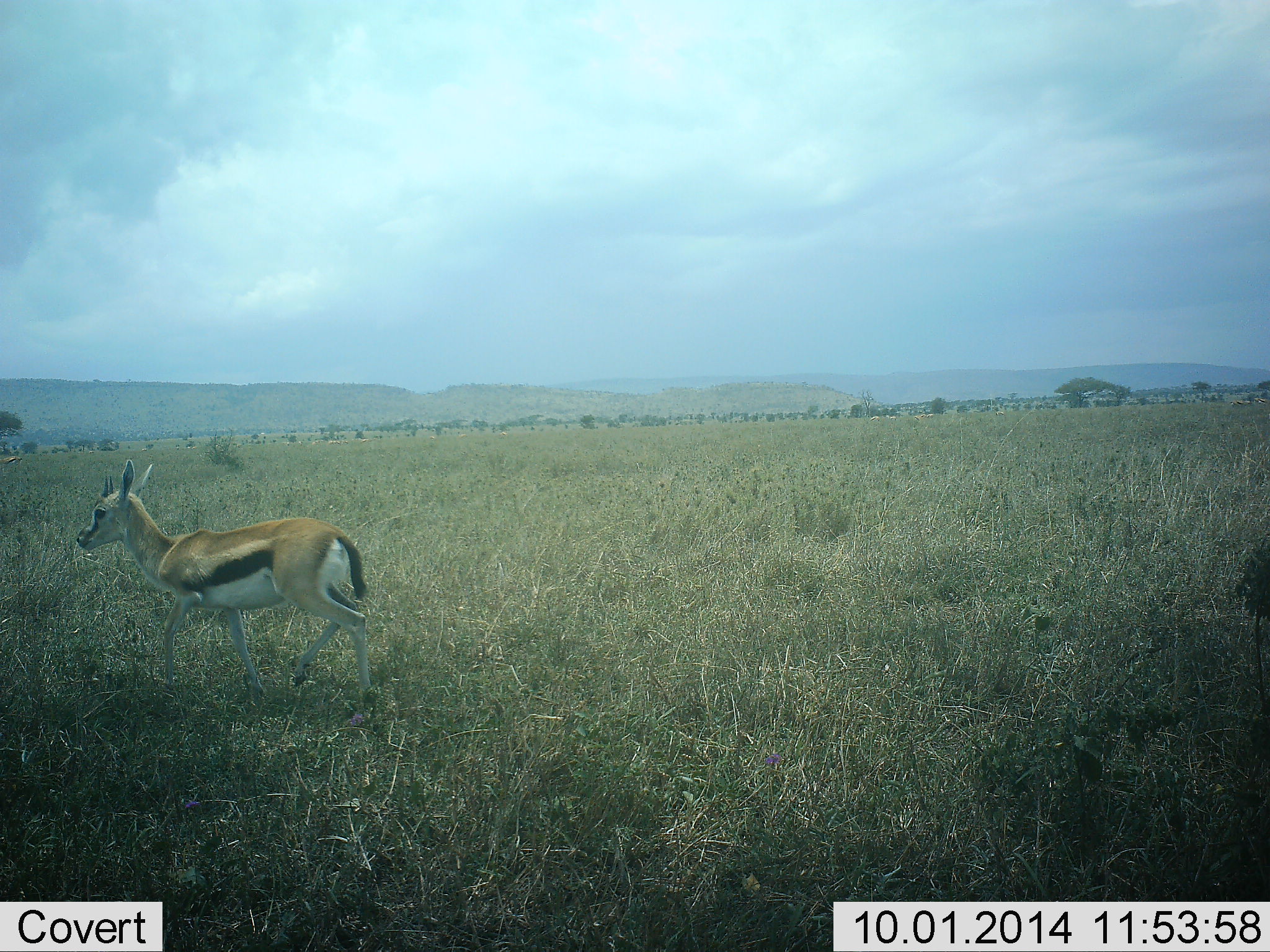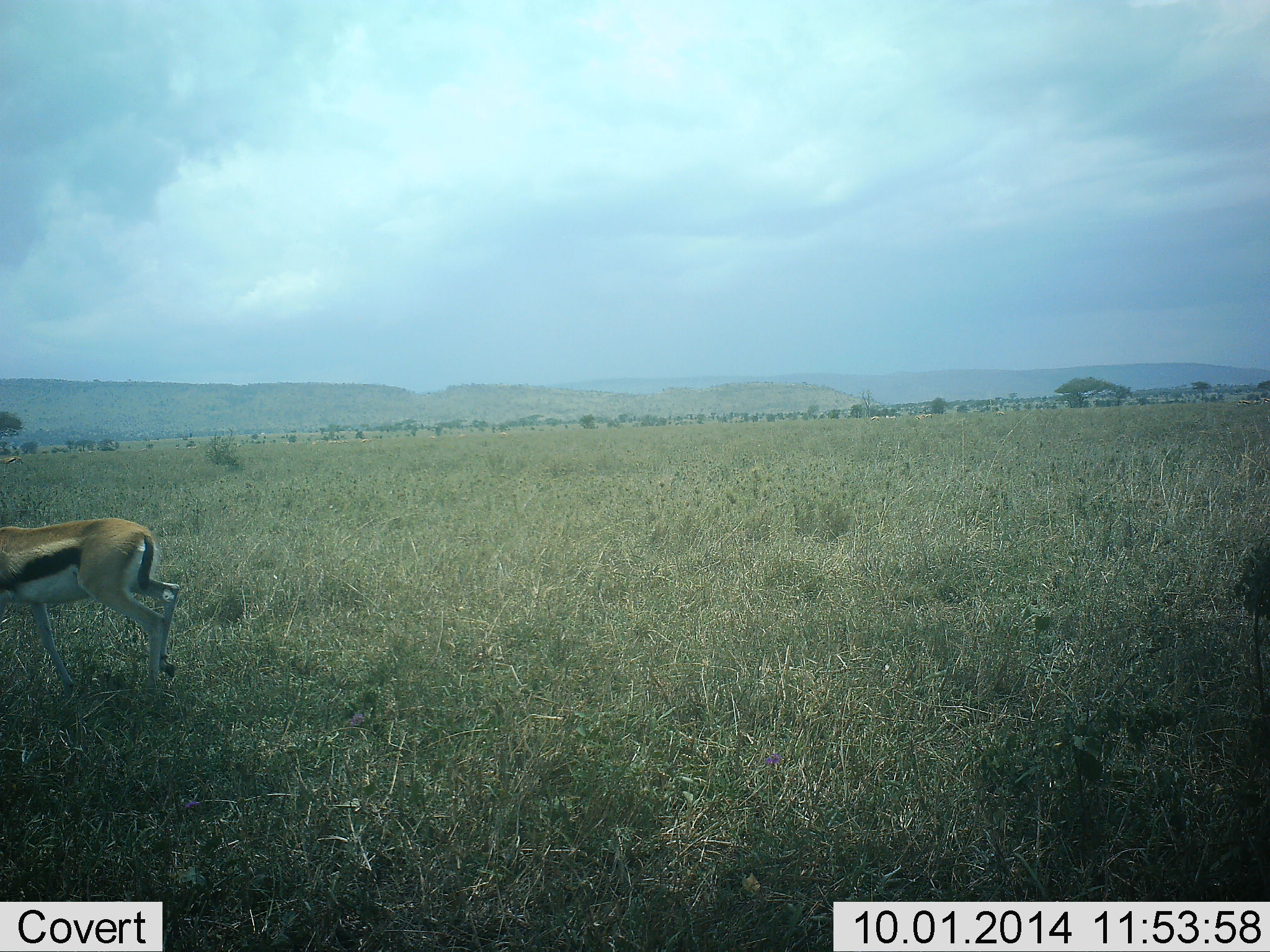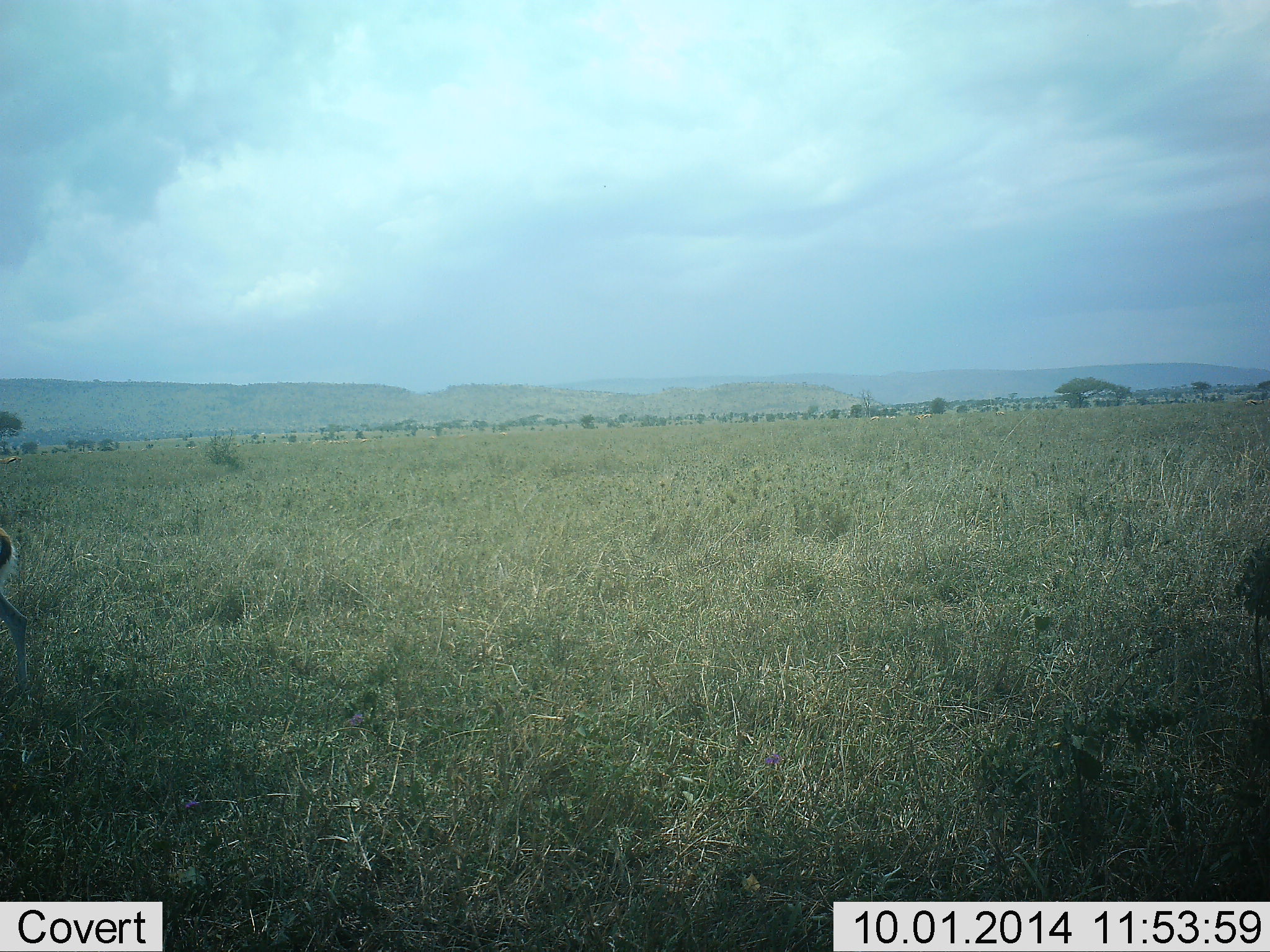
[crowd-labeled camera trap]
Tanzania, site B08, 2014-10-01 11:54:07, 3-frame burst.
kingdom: Animalia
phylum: Chordata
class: Mammalia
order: Artiodactyla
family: Bovidae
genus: Eudorcas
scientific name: Eudorcas thomsonii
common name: thomson's gazelle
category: gazellethomsons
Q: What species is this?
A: Gazellethomsons (thomson's gazelle) (Eudorcas thomsonii).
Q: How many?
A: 1.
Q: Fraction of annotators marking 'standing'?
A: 0%.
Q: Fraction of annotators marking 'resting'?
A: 0%.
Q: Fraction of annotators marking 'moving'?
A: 100%.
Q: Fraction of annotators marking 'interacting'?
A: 0%.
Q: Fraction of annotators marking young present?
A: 0%.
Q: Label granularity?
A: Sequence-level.